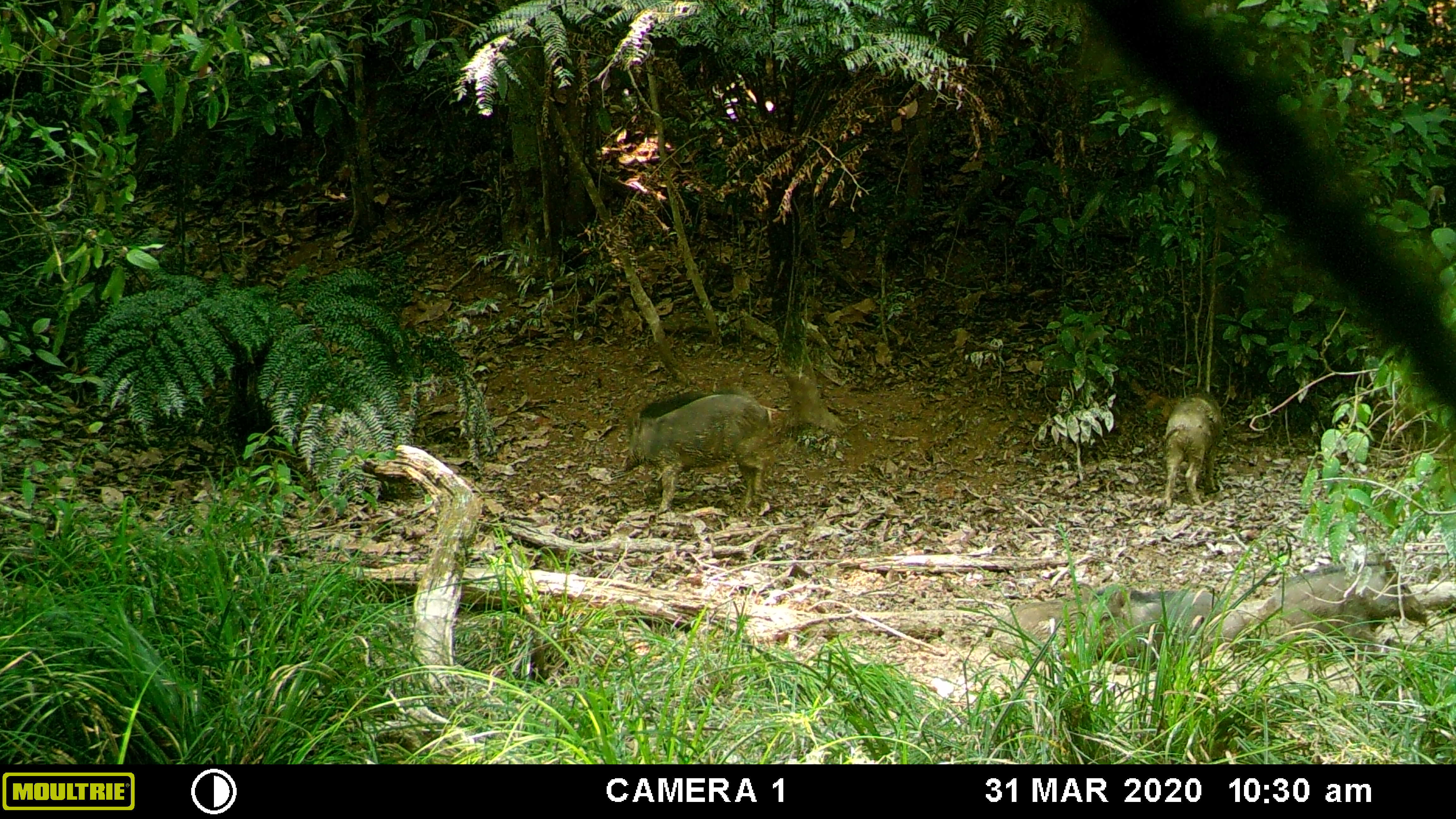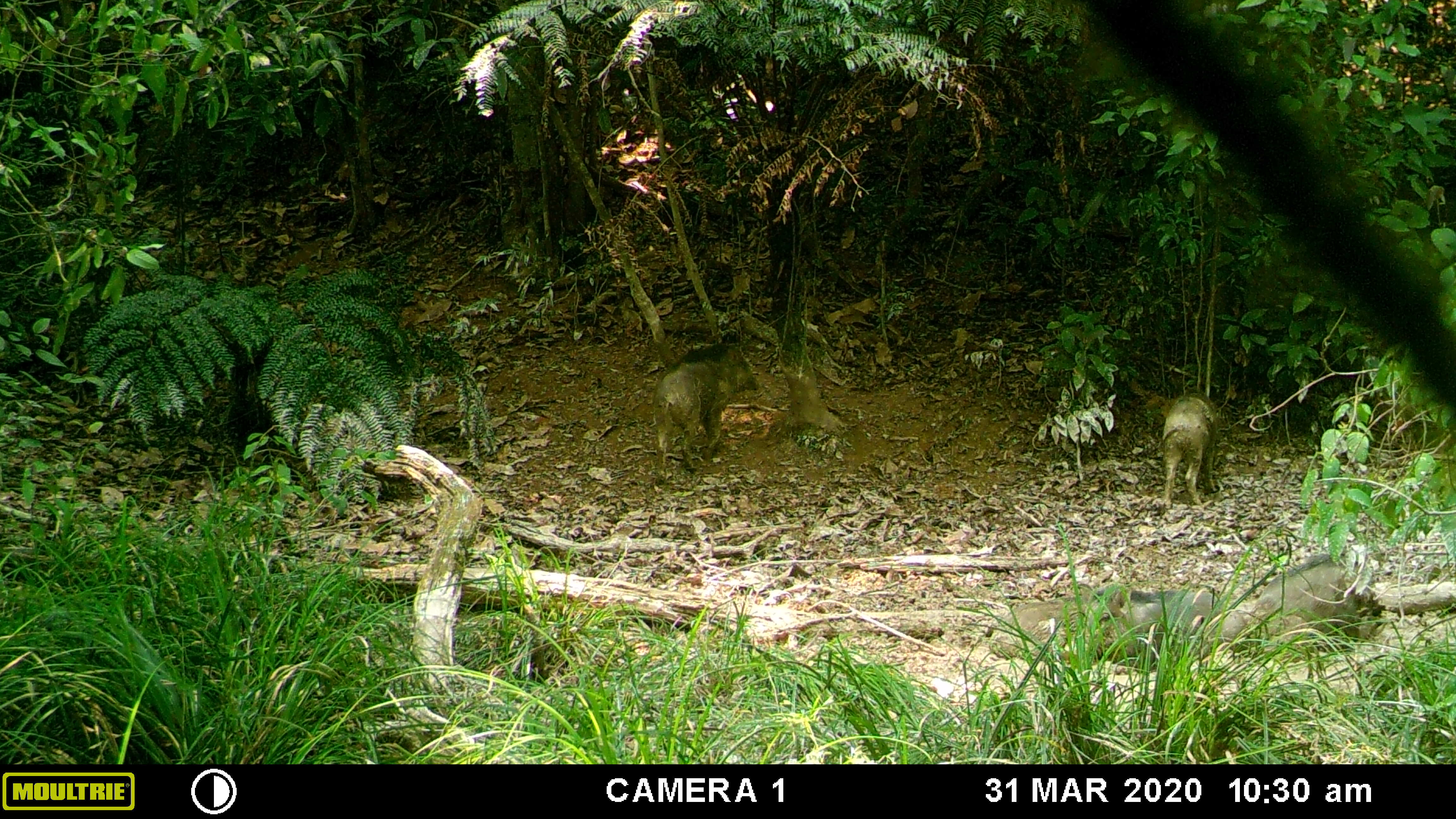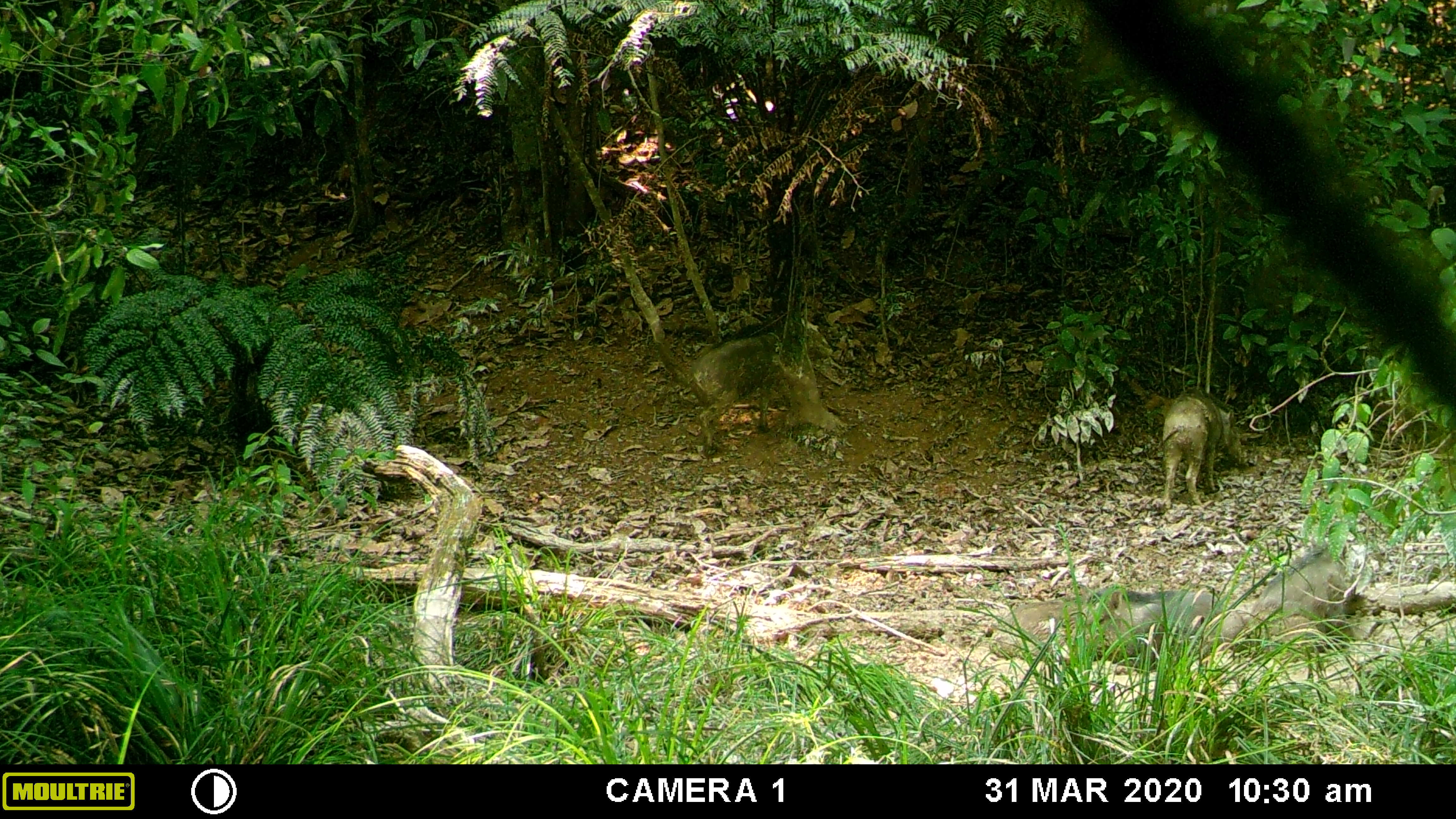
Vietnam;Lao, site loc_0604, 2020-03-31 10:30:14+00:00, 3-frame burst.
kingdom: Animalia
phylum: Chordata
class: Mammalia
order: Artiodactyla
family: Suidae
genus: Sus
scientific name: Sus scrofa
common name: eurasian wild pig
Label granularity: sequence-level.